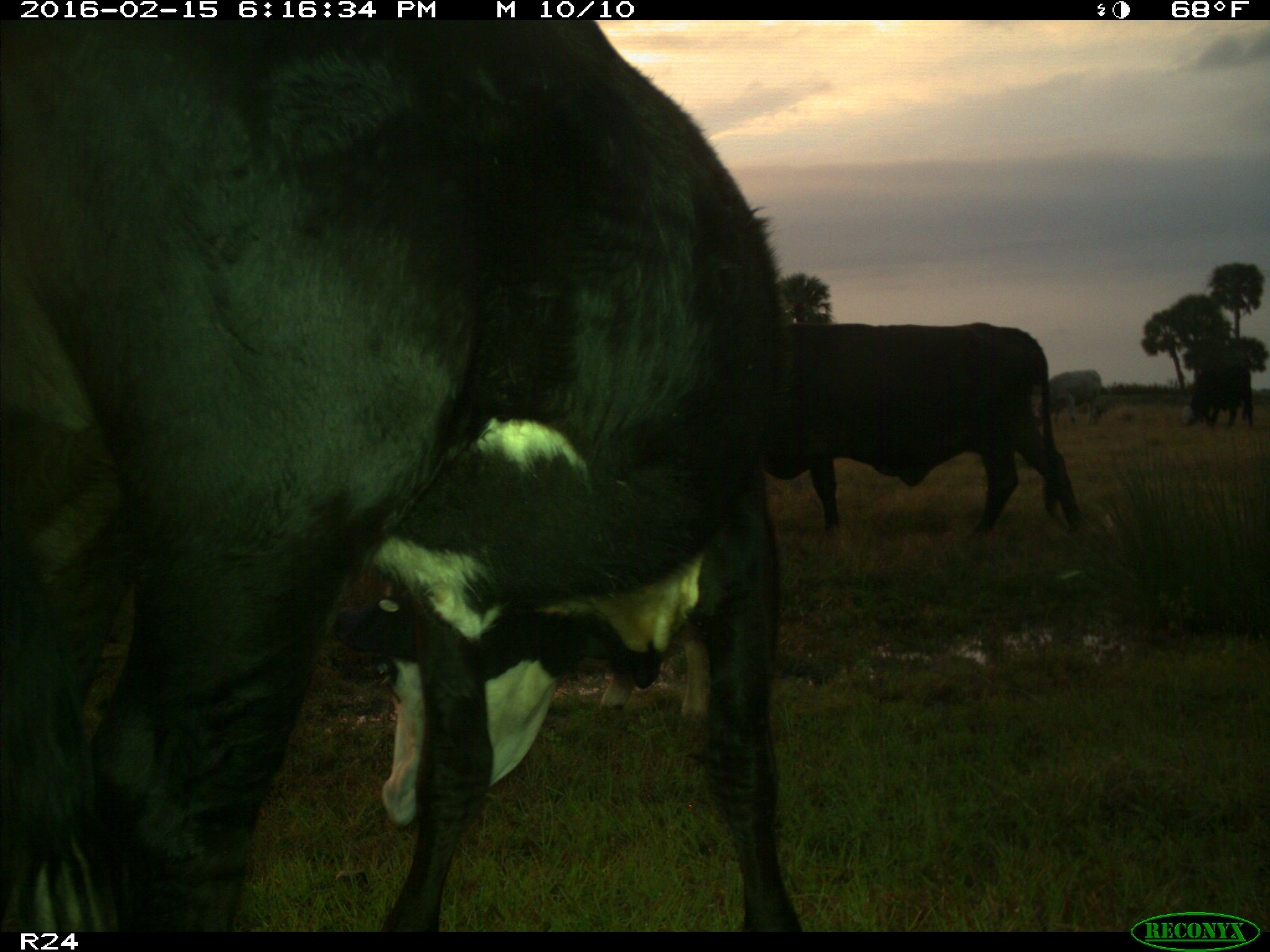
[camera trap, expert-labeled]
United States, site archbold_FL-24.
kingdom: Animalia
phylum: Chordata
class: Mammalia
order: Artiodactyla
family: Bovidae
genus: Bos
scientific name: Bos taurus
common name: domestic cow